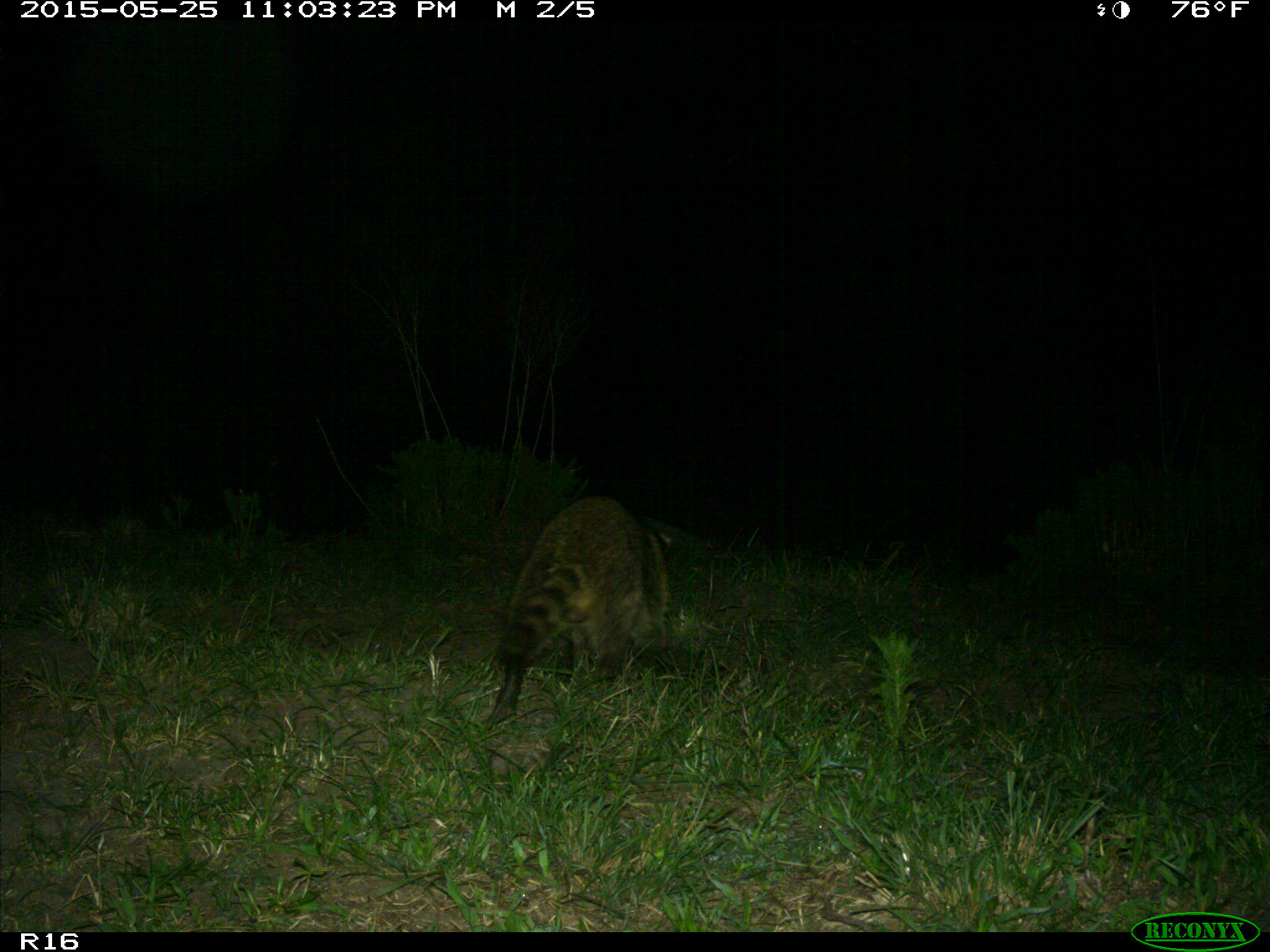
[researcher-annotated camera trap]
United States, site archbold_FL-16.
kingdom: Animalia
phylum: Chordata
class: Mammalia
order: Carnivora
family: Procyonidae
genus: Procyon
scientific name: Procyon lotor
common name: common raccoon